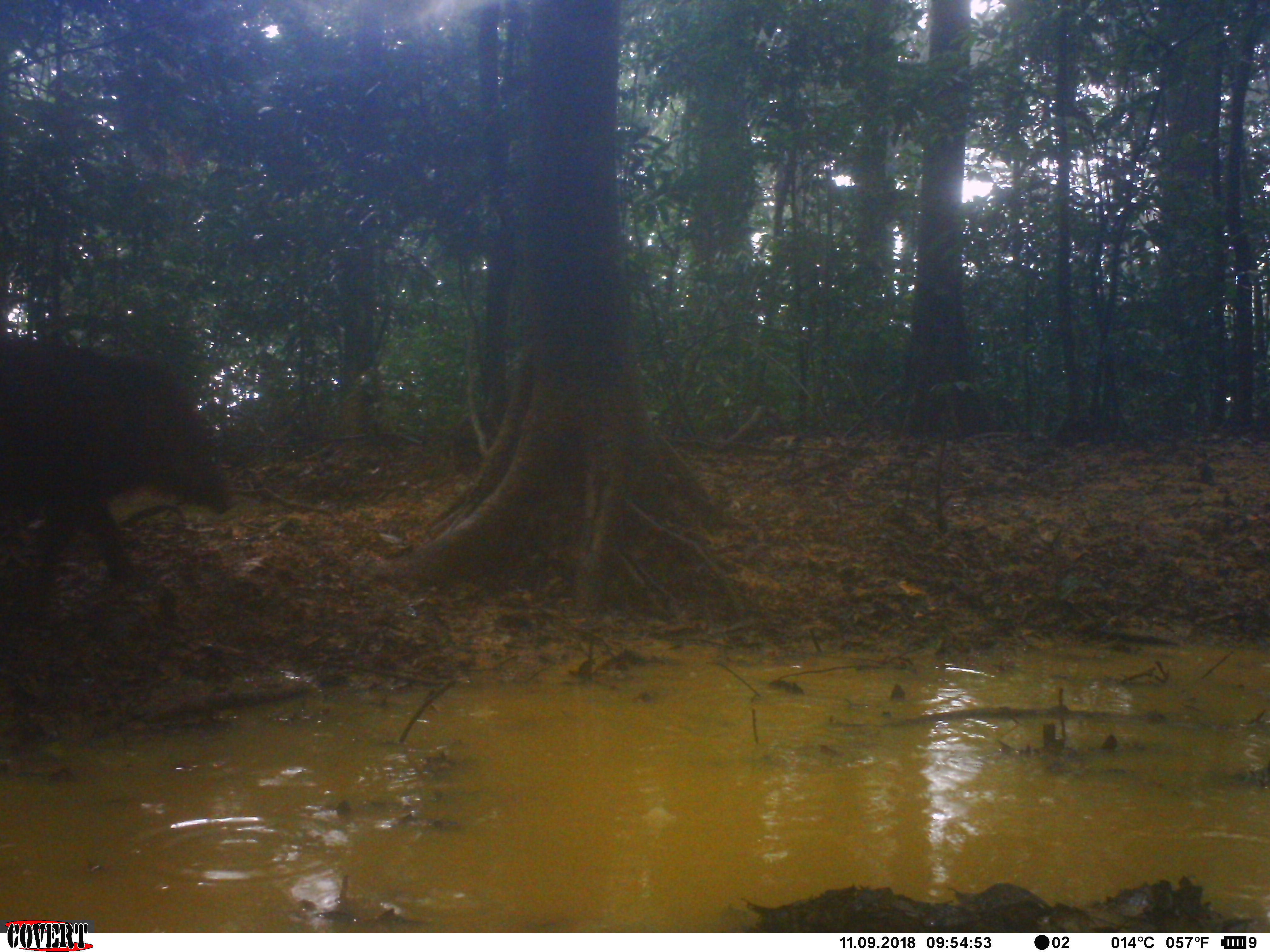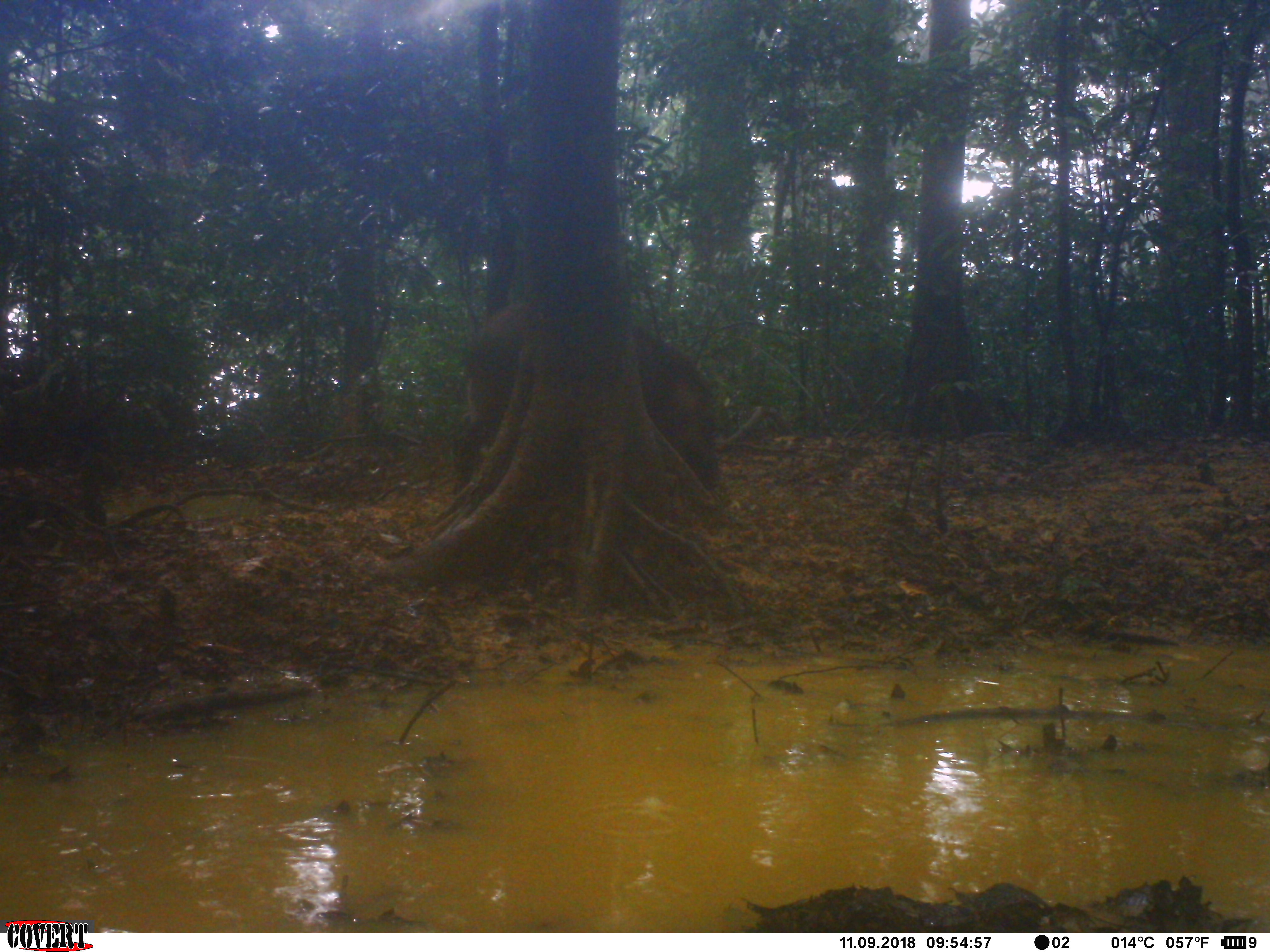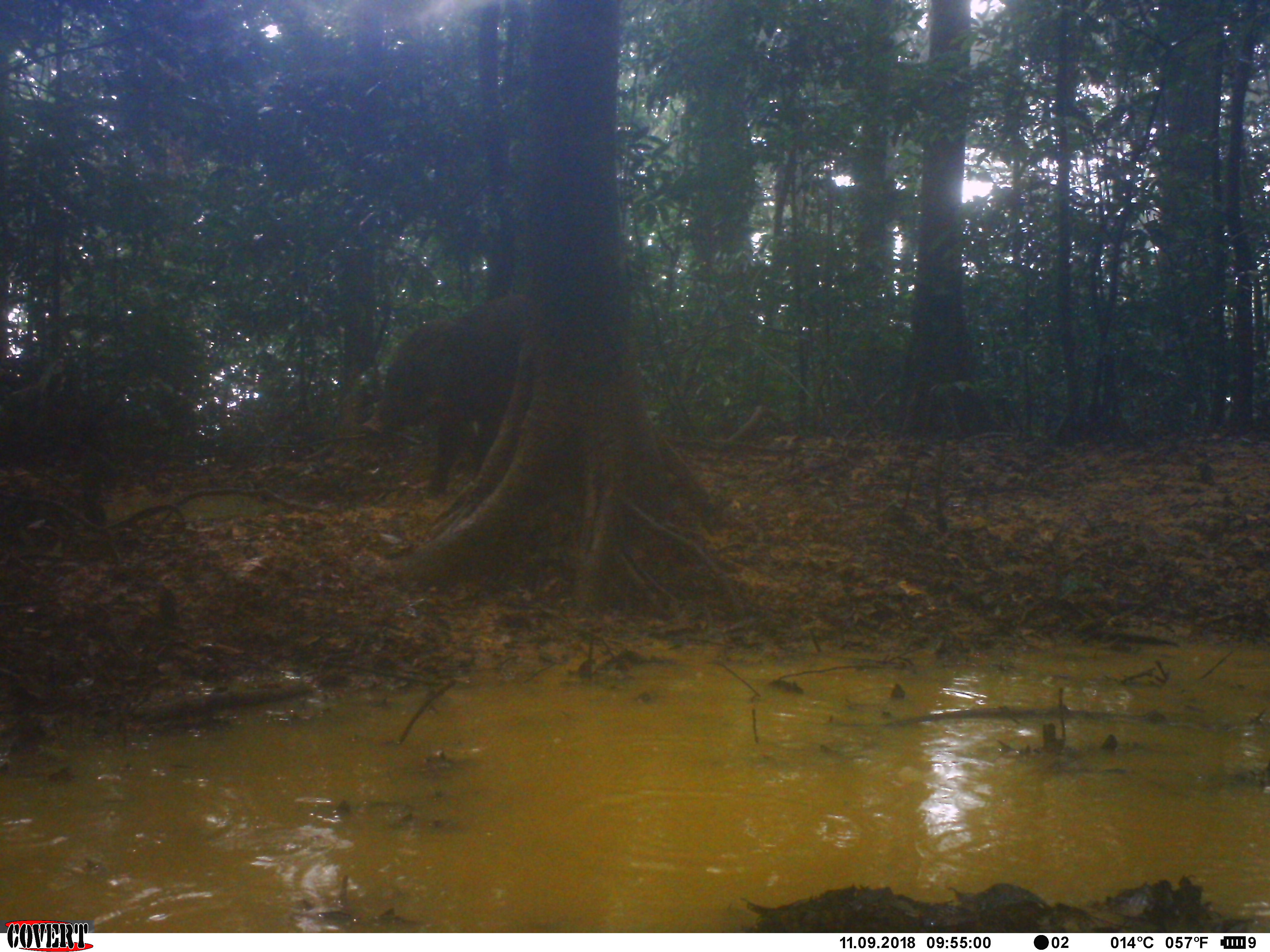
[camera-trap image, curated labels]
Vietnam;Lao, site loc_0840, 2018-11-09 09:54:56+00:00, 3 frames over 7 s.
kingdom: Animalia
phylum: Chordata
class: Mammalia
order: Artiodactyla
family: Suidae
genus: Sus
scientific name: Sus scrofa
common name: eurasian wild pig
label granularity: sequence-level